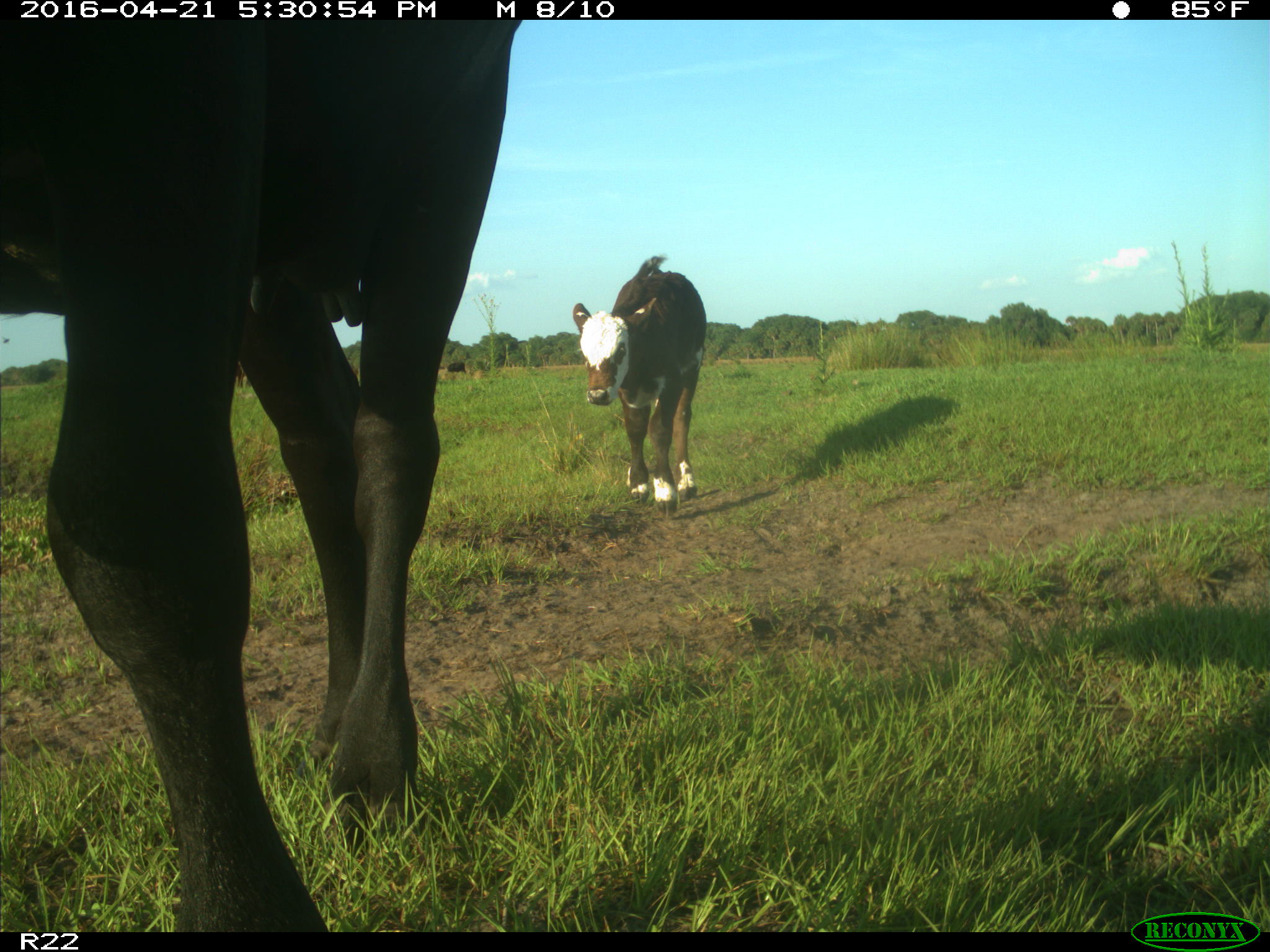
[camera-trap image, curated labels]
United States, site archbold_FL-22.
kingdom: Animalia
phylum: Chordata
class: Mammalia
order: Artiodactyla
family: Bovidae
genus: Bos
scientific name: Bos taurus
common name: domestic cow